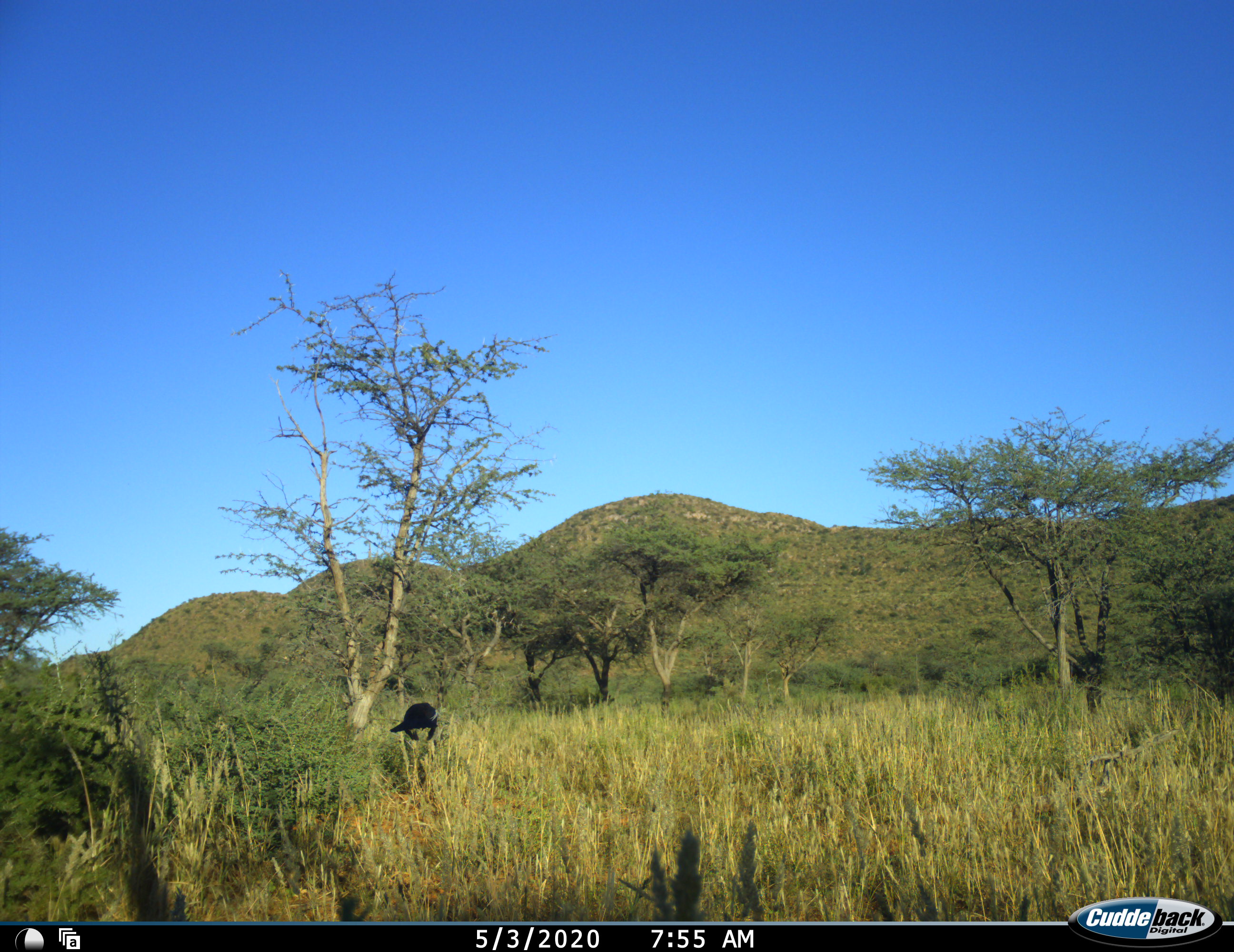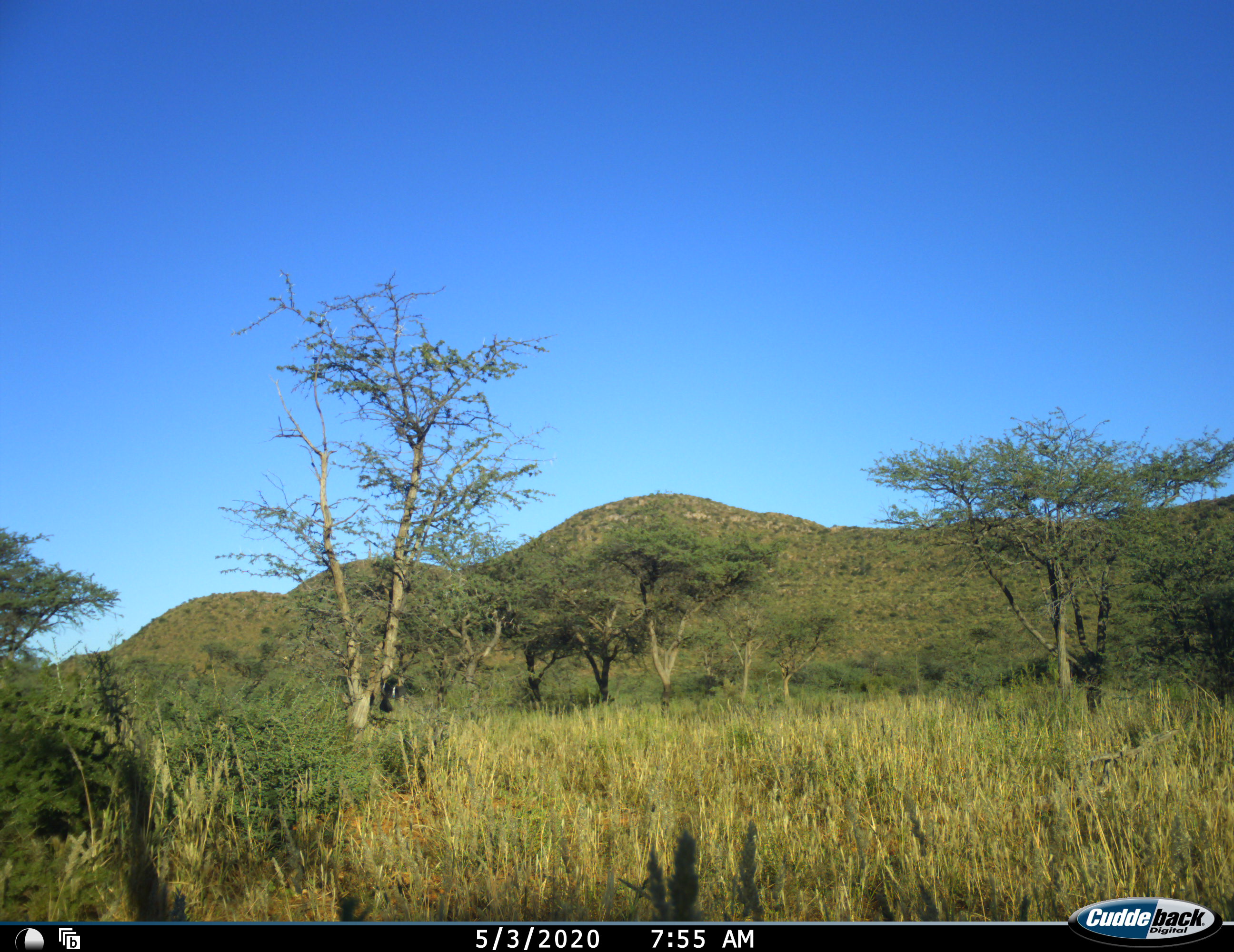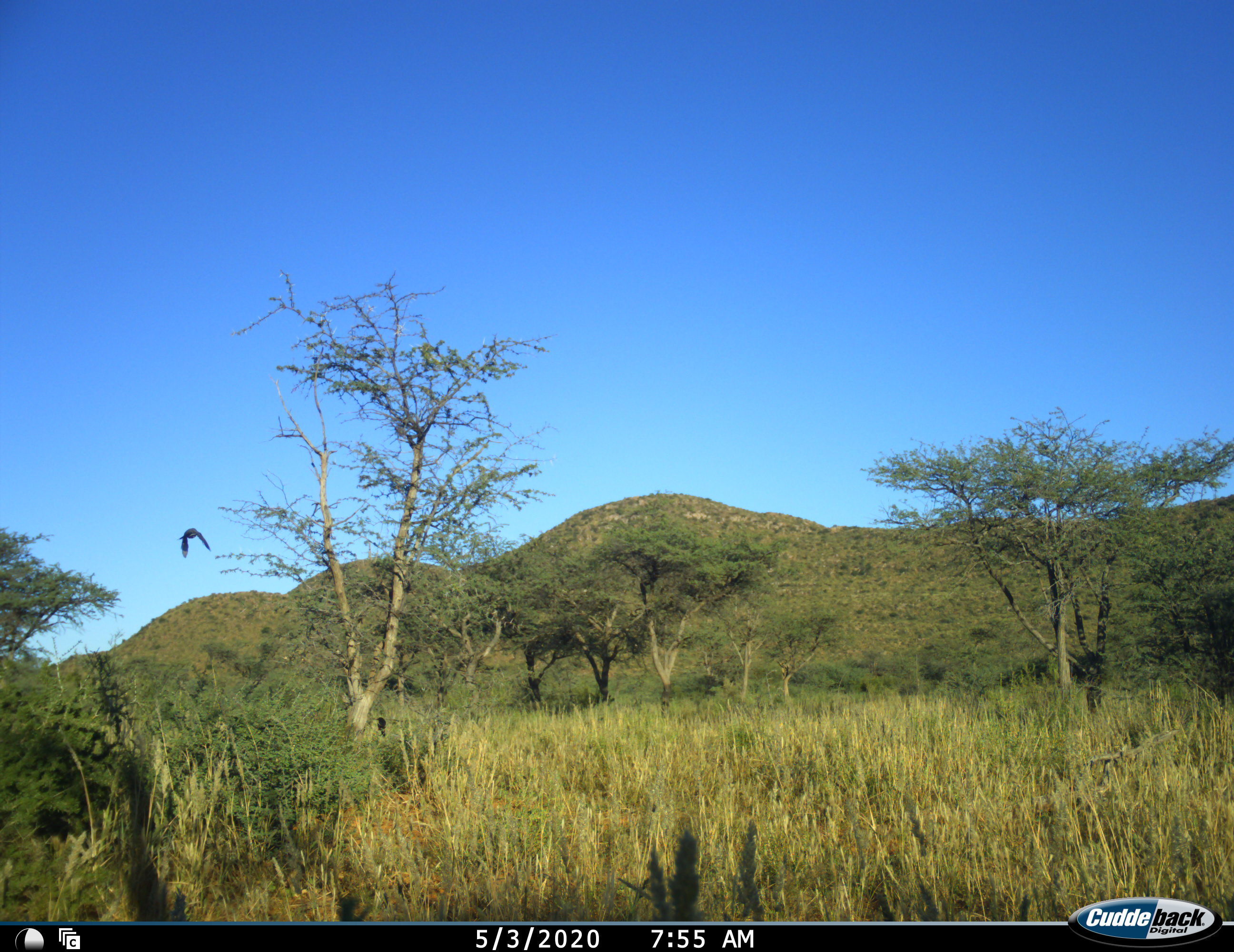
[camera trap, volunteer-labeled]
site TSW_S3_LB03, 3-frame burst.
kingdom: Animalia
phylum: Chordata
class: Aves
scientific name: Aves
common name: bird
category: birdother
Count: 2.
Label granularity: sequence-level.